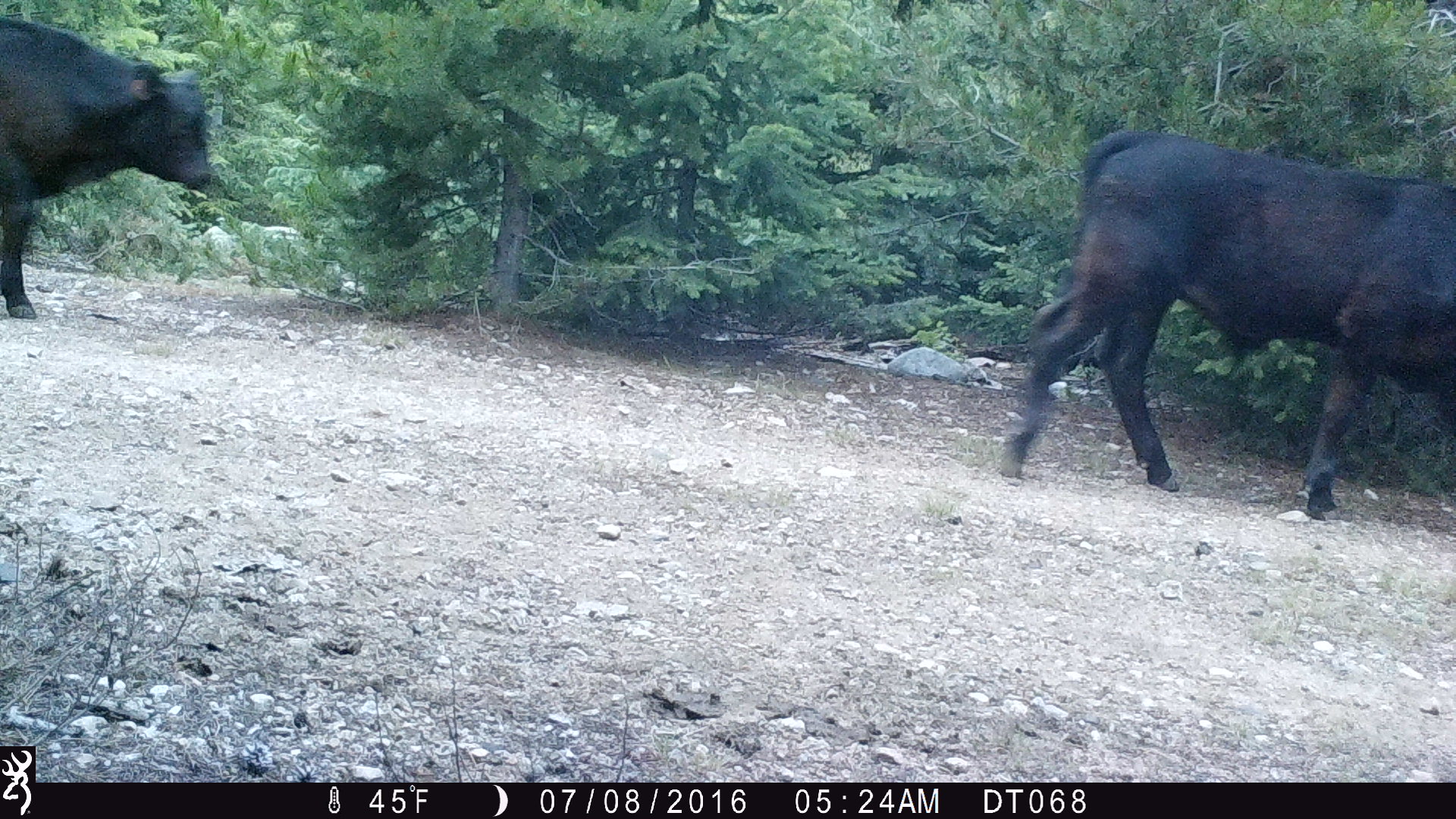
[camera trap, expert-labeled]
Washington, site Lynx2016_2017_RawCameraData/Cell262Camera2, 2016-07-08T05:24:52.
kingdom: Animalia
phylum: Chordata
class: Mammalia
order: Artiodactyla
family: Bovidae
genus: Bos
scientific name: Bos taurus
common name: domestic cattle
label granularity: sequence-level